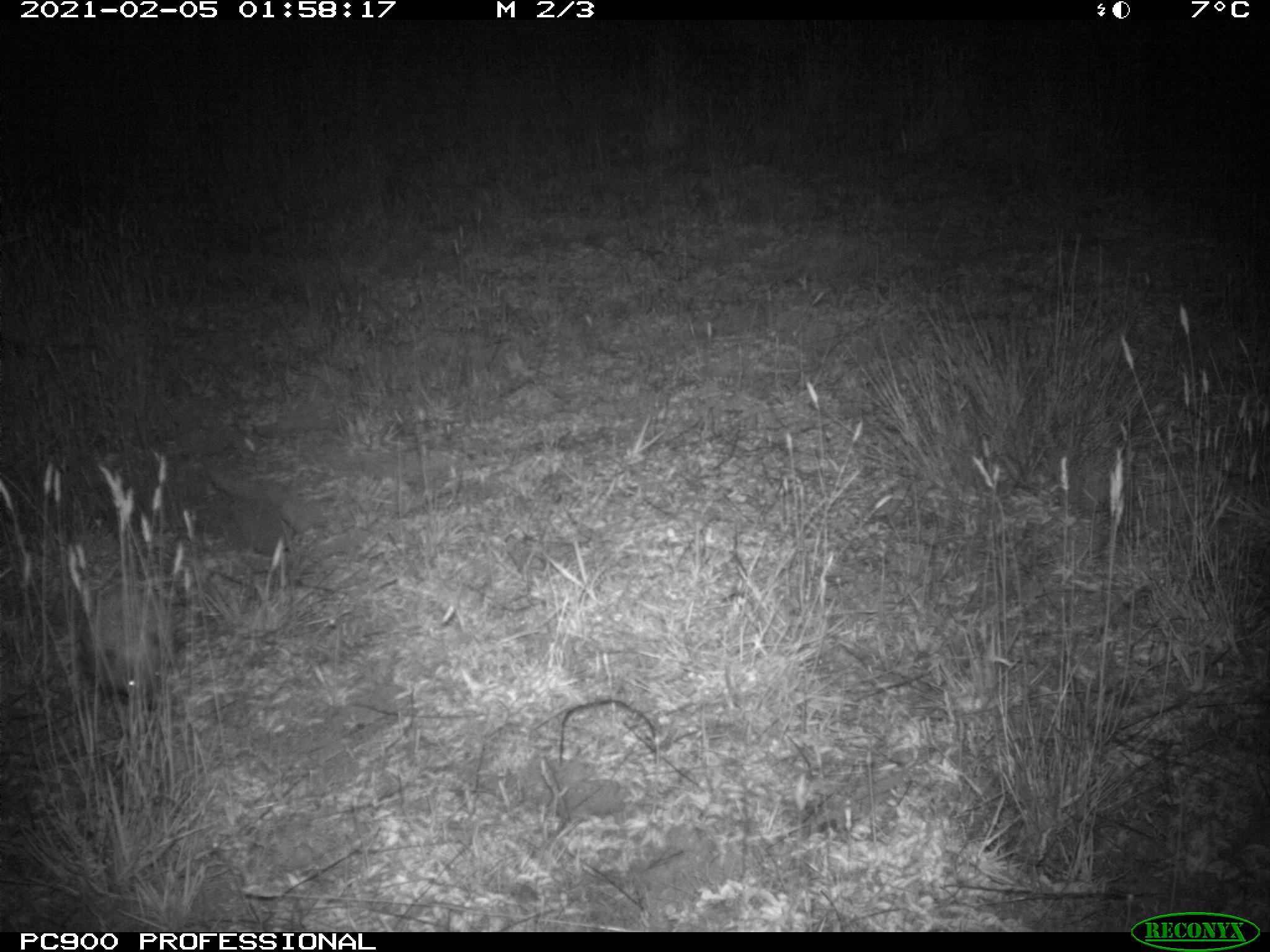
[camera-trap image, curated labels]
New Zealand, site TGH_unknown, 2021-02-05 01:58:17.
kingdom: Animalia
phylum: Chordata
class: Mammalia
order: Eulipotyphla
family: Erinaceidae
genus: Erinaceus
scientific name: Erinaceus europaeus europaeus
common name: european hedgehog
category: hedgehog